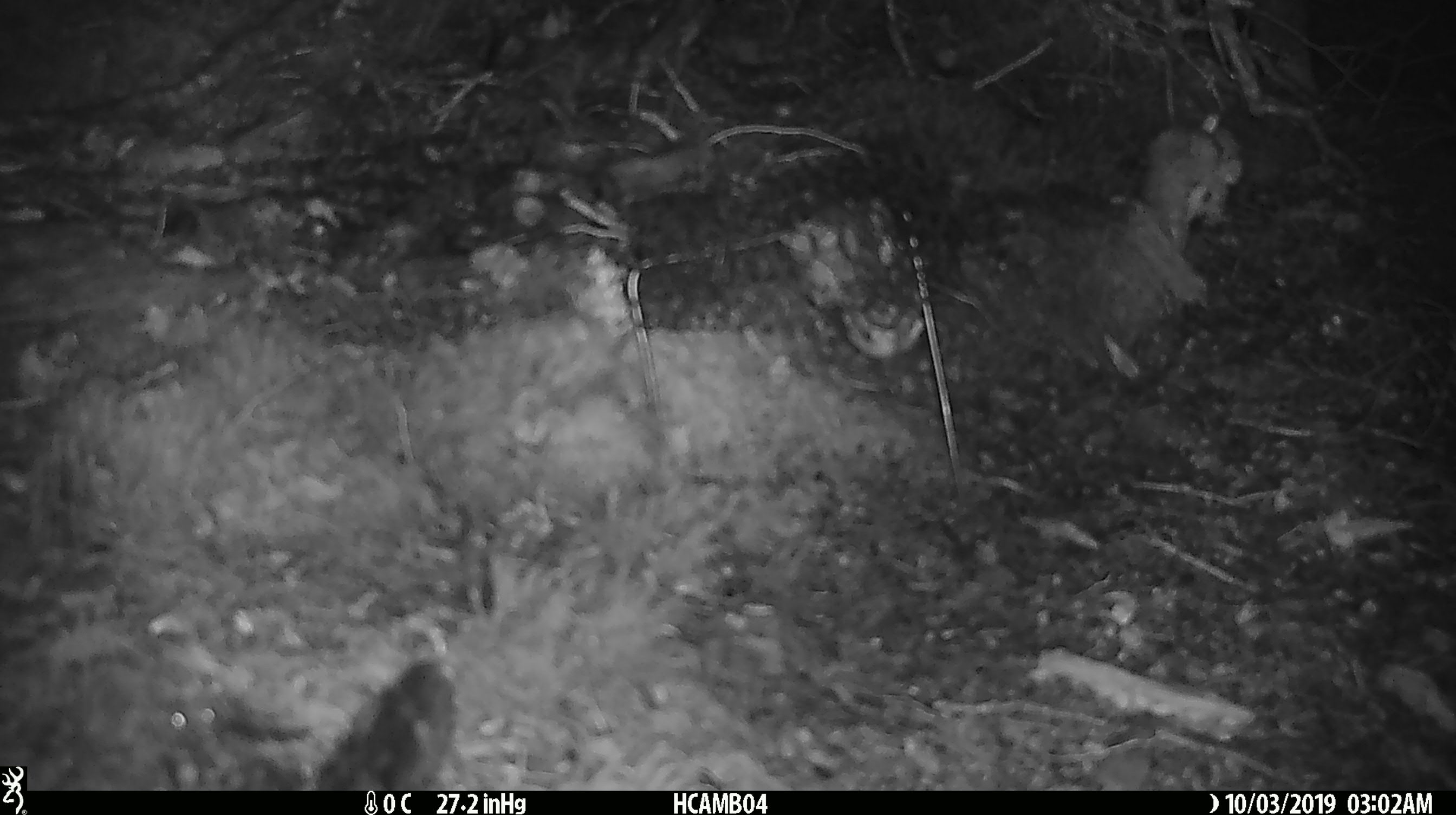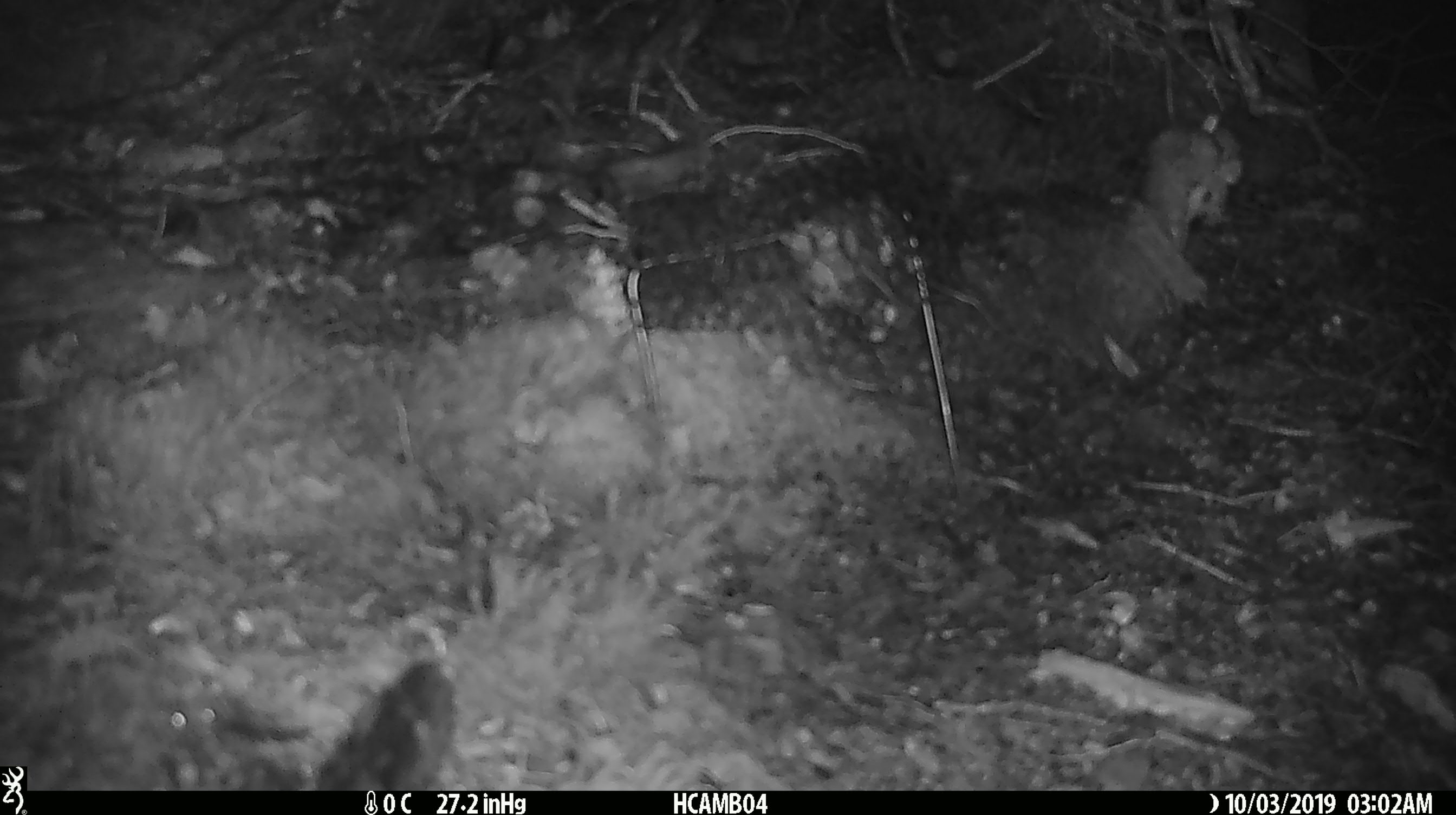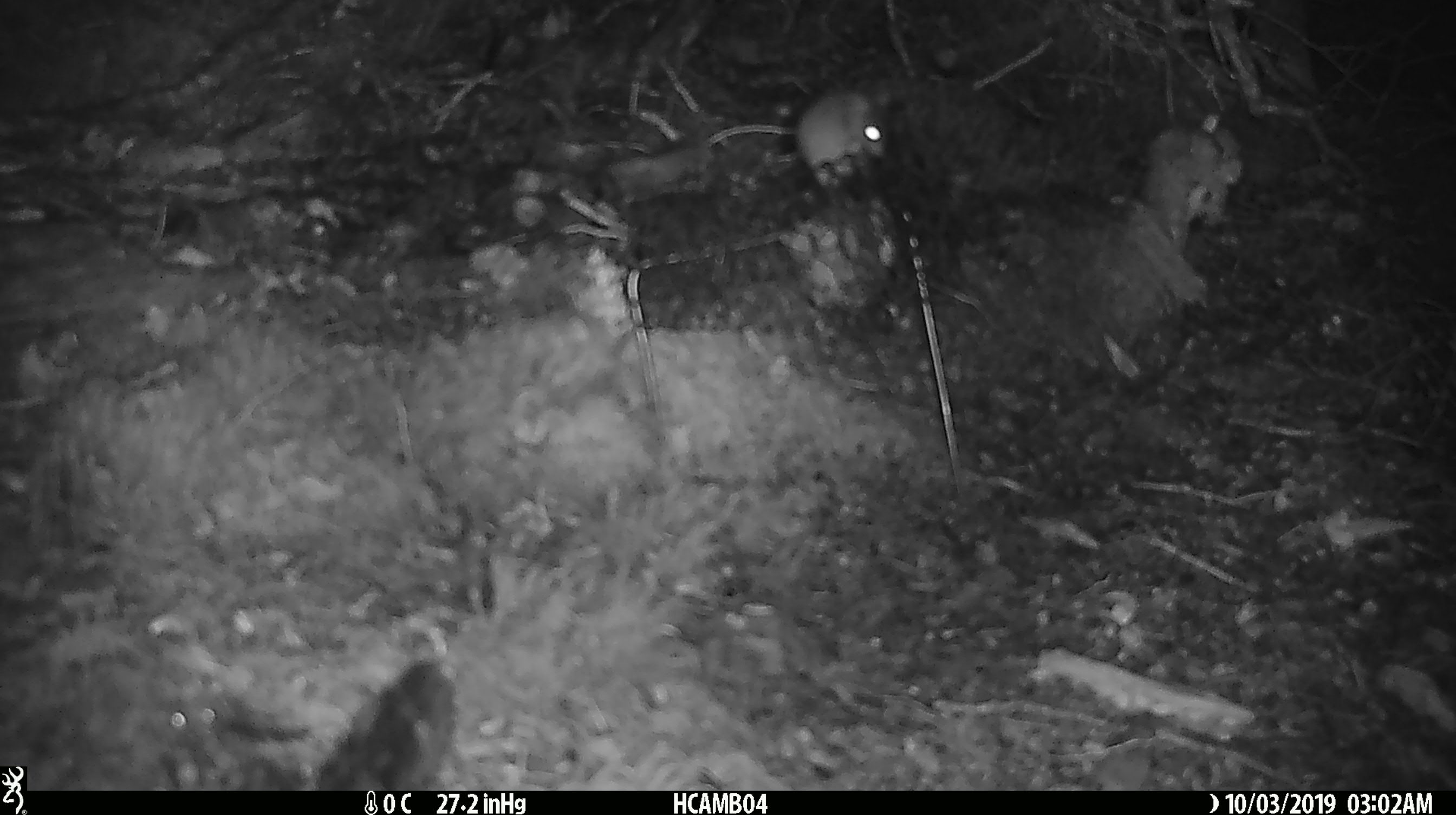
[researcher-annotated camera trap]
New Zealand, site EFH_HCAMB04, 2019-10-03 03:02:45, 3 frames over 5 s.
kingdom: Animalia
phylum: Chordata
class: Mammalia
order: Rodentia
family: Muridae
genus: Mus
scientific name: Mus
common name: mouse